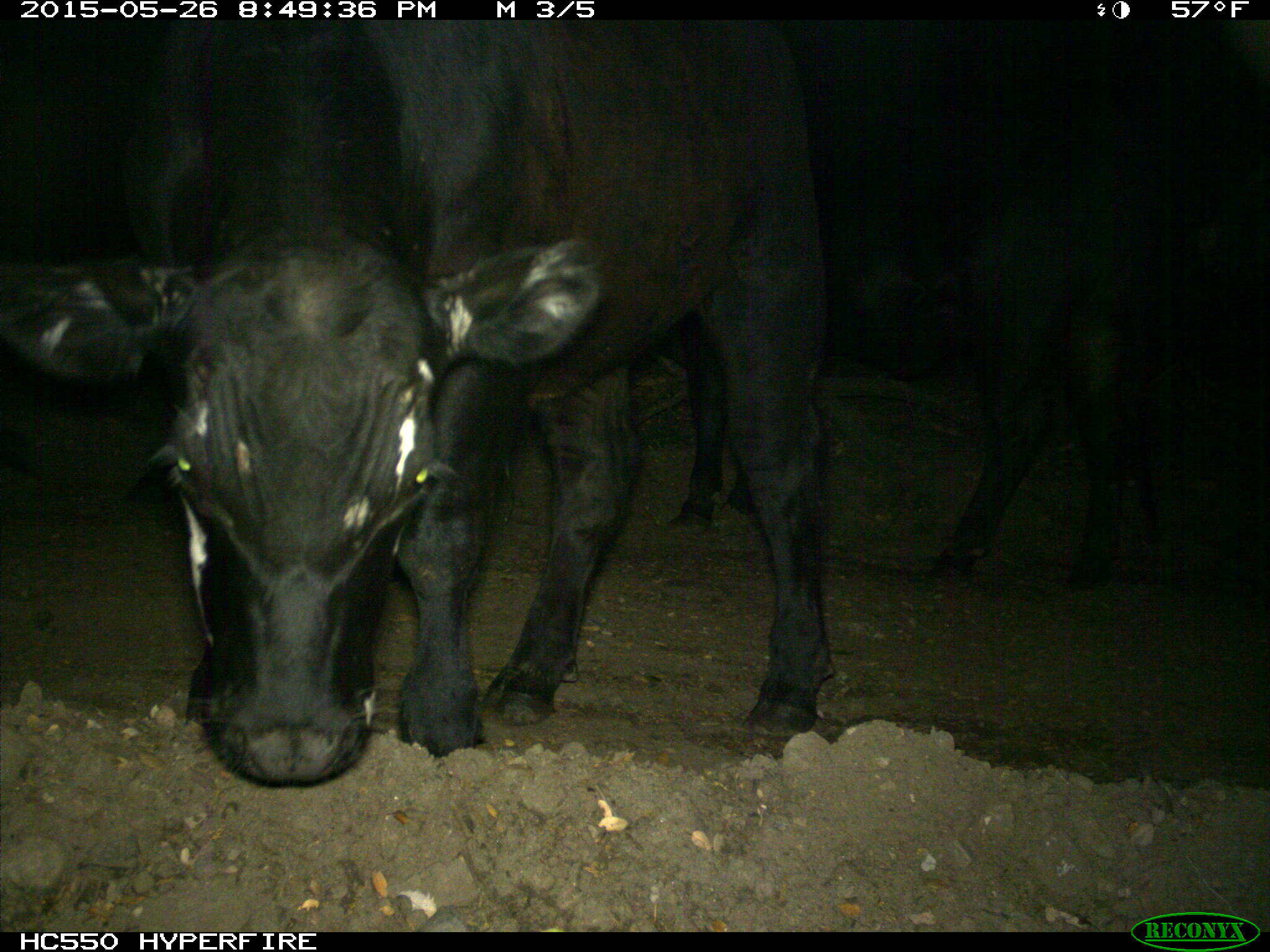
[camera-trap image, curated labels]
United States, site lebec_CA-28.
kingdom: Animalia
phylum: Chordata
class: Mammalia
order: Artiodactyla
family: Bovidae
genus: Bos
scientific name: Bos taurus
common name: domestic cow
Bos taurus (domestic cow).